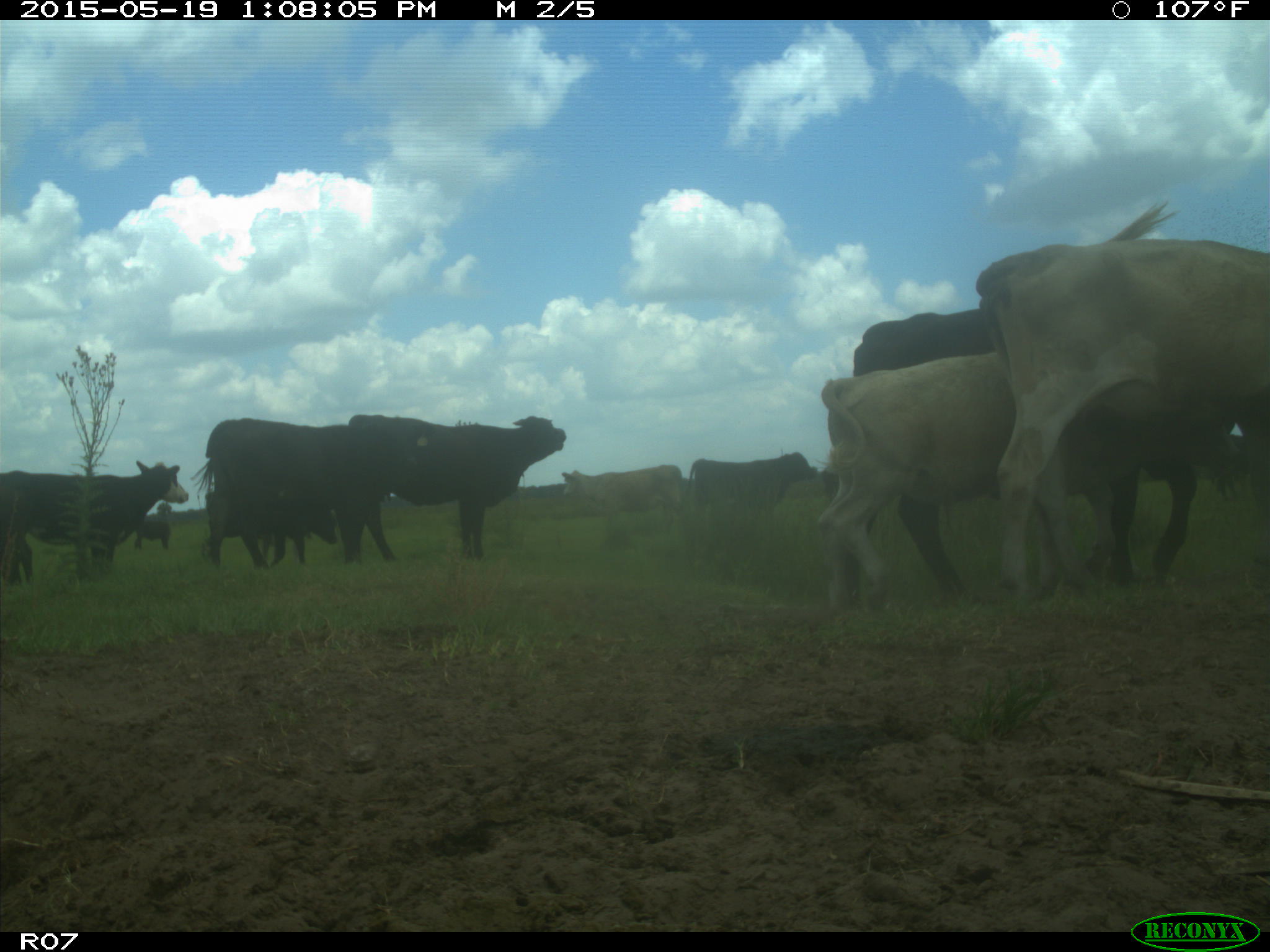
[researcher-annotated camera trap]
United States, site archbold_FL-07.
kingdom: Animalia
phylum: Chordata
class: Mammalia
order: Artiodactyla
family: Bovidae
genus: Bos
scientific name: Bos taurus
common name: domestic cow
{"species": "Bos taurus (domestic cow)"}